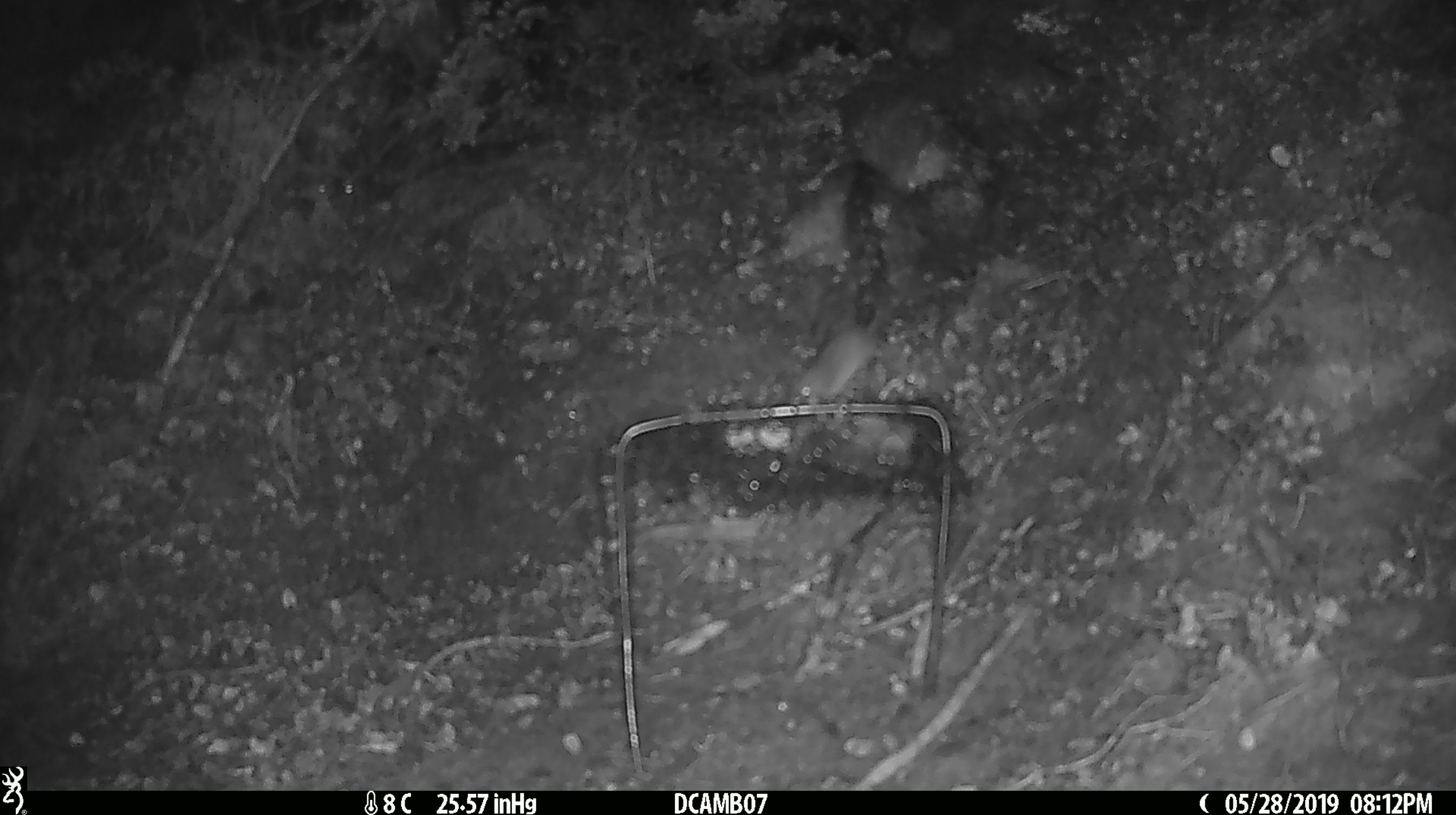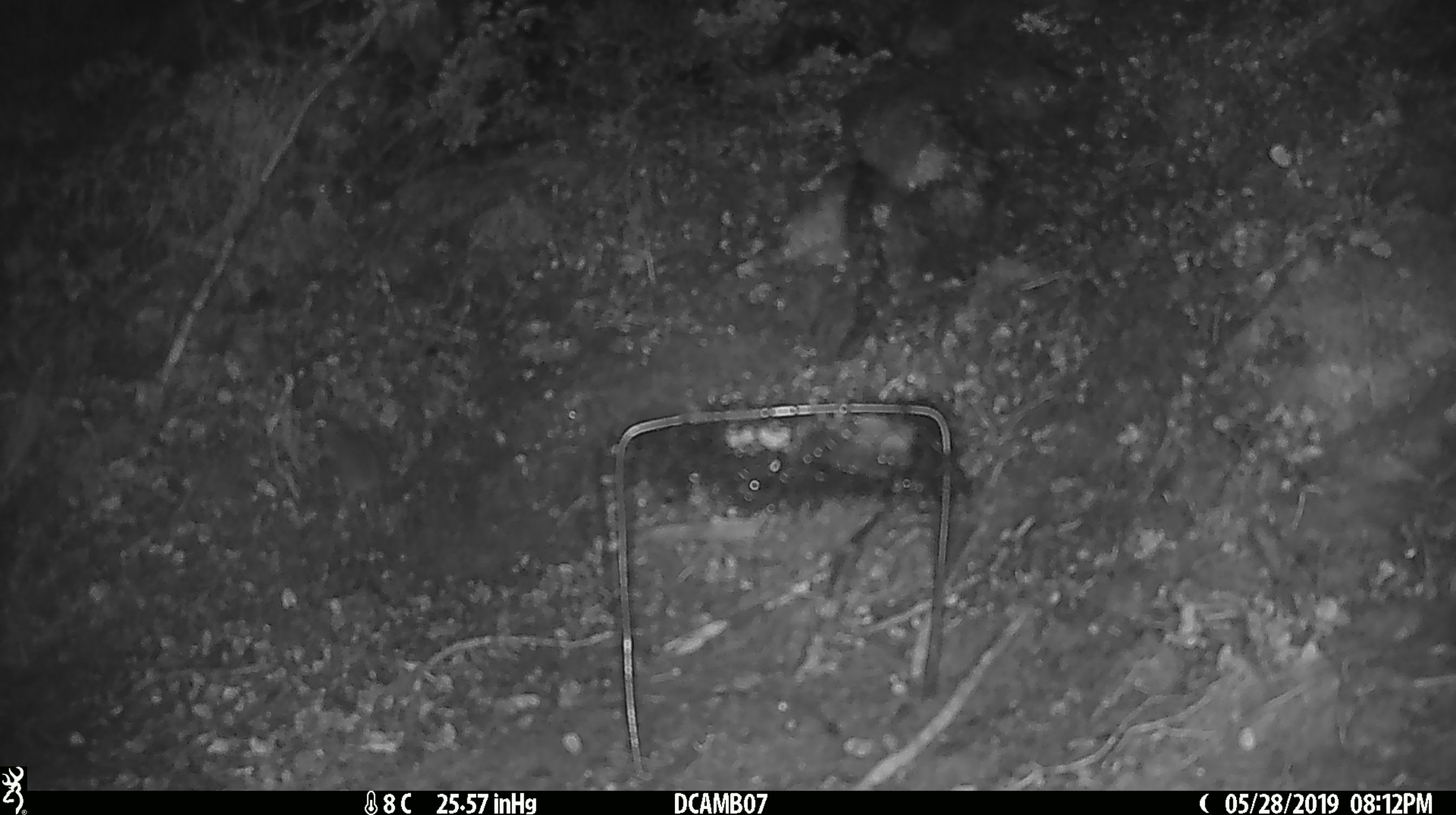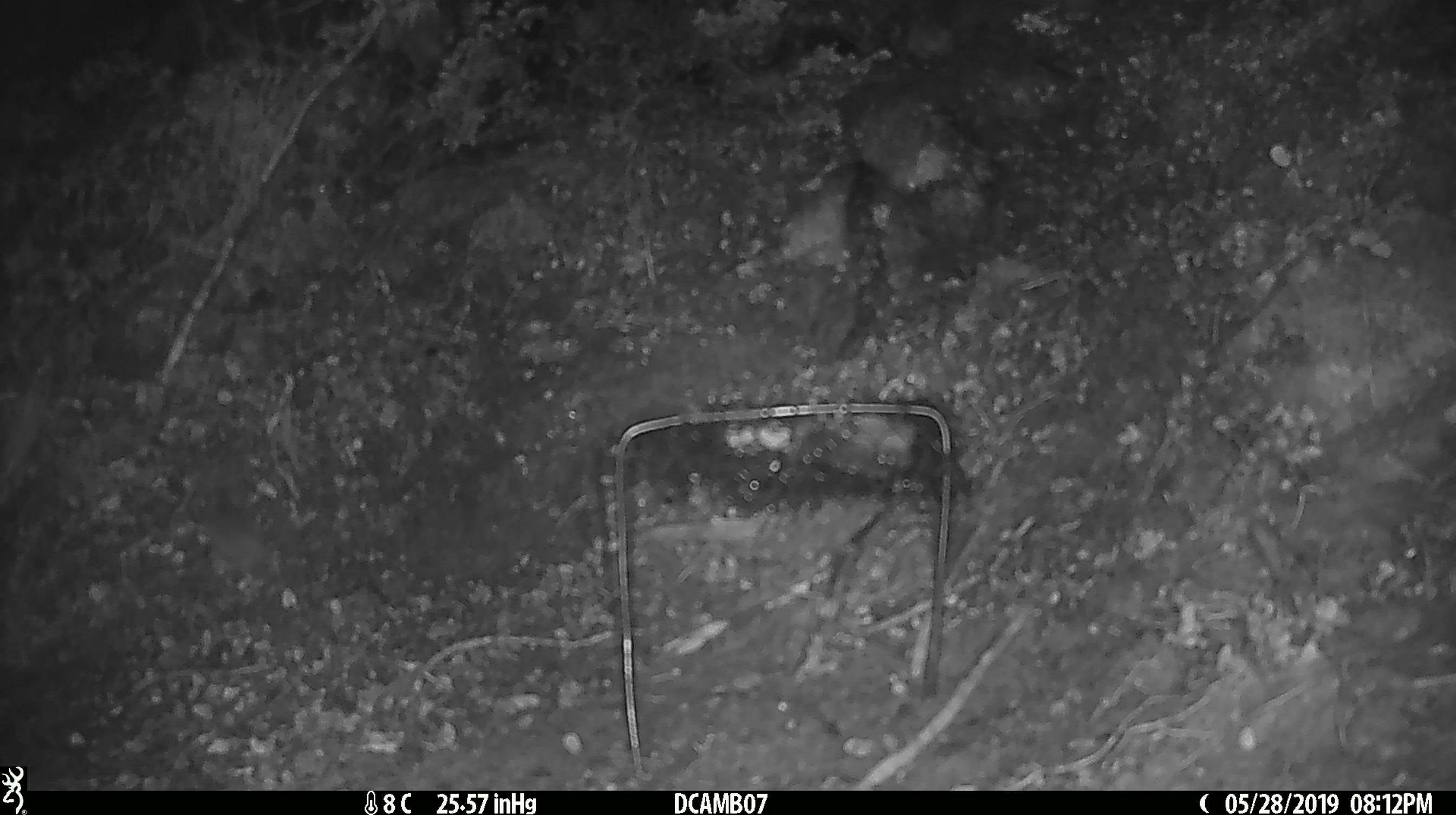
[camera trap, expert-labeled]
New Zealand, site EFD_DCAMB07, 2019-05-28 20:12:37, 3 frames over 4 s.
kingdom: Animalia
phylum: Chordata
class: Mammalia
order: Rodentia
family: Muridae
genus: Mus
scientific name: Mus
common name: mouse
Mouse (Mus).